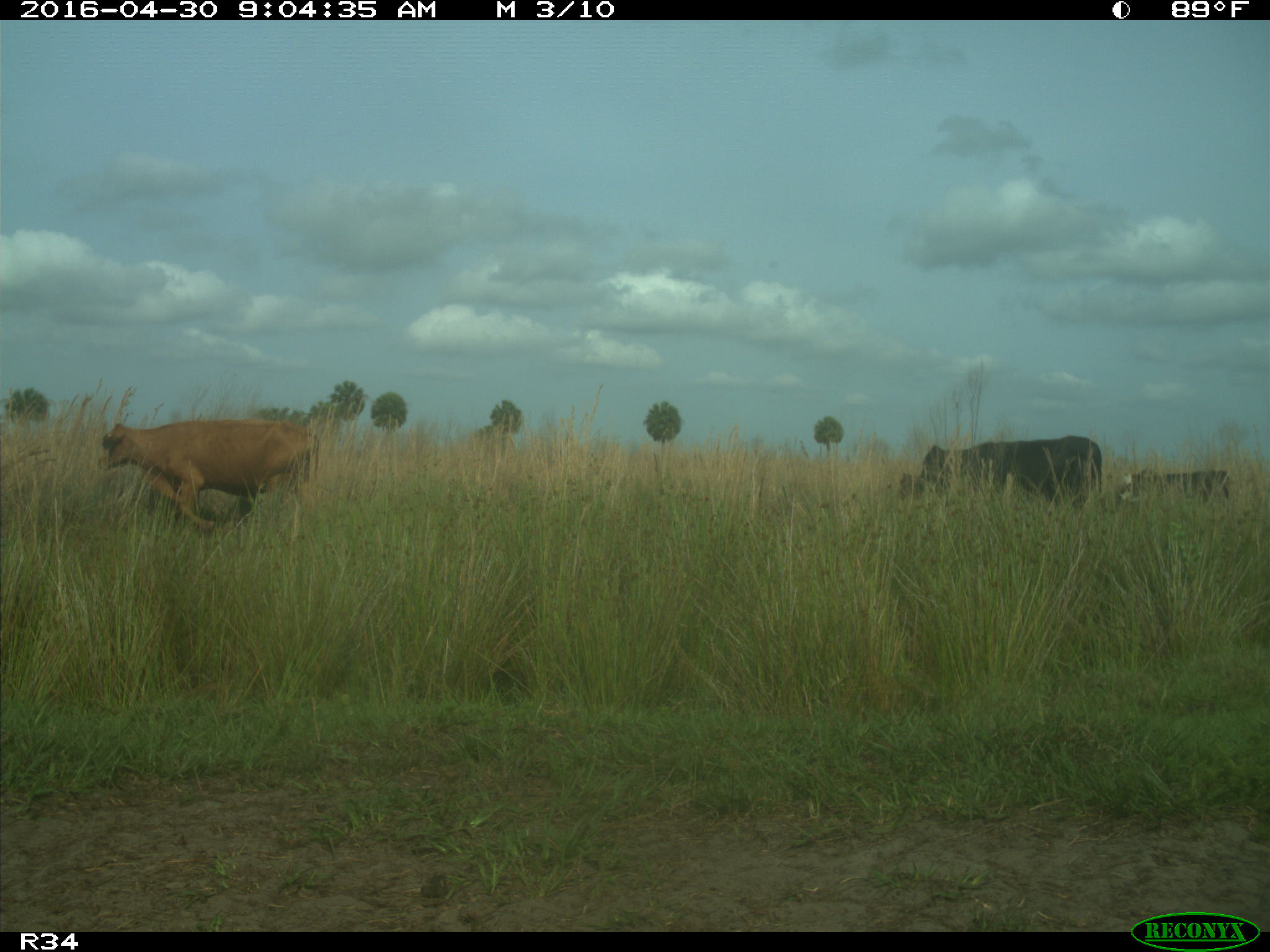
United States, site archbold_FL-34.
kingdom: Animalia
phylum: Chordata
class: Mammalia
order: Artiodactyla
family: Bovidae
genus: Bos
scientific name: Bos taurus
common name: domestic cow